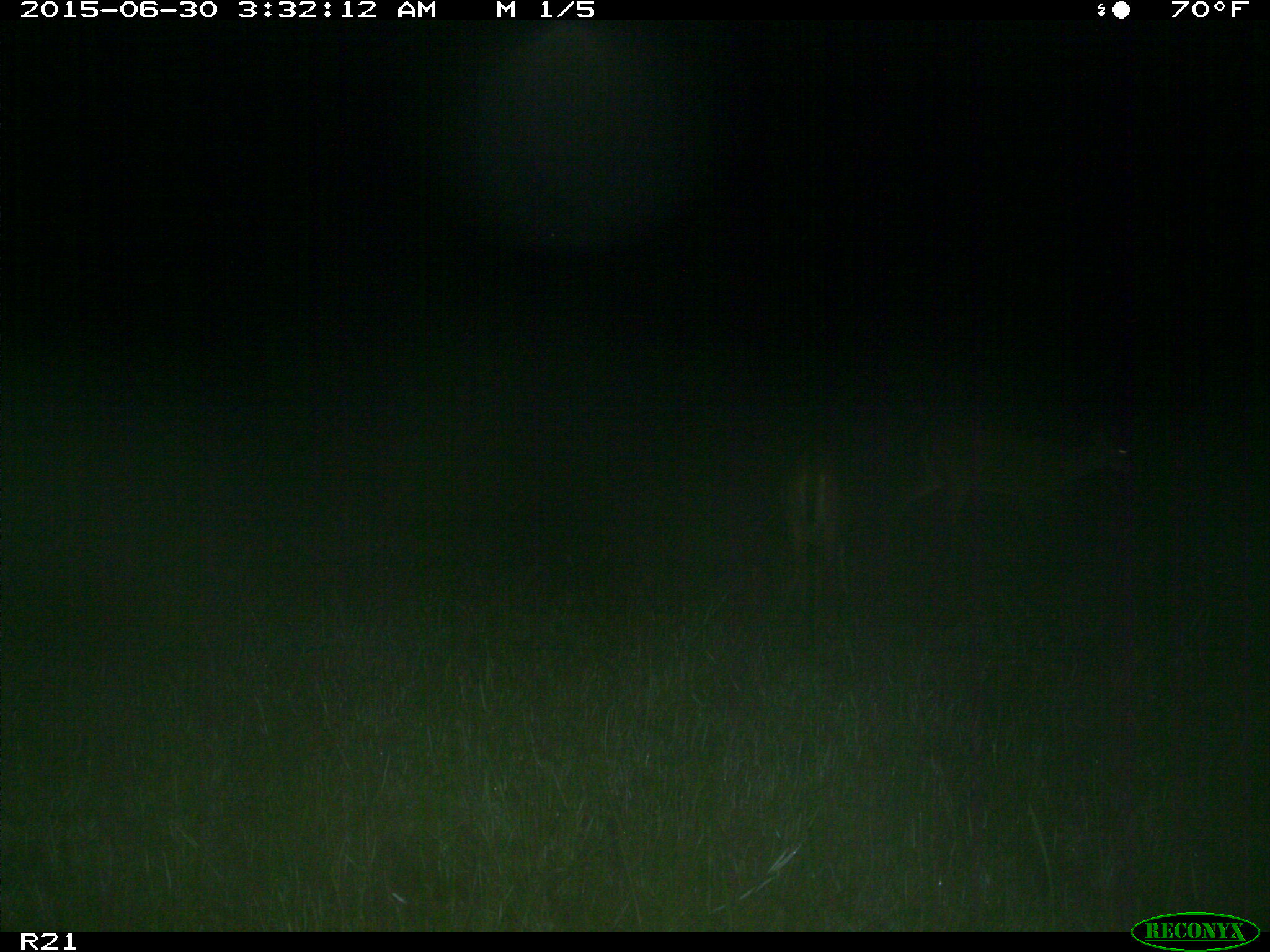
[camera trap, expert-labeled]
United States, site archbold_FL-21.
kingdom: Animalia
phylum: Chordata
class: Mammalia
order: Artiodactyla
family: Cervidae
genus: Odocoileus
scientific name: Odocoileus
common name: deer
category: unidentified deer